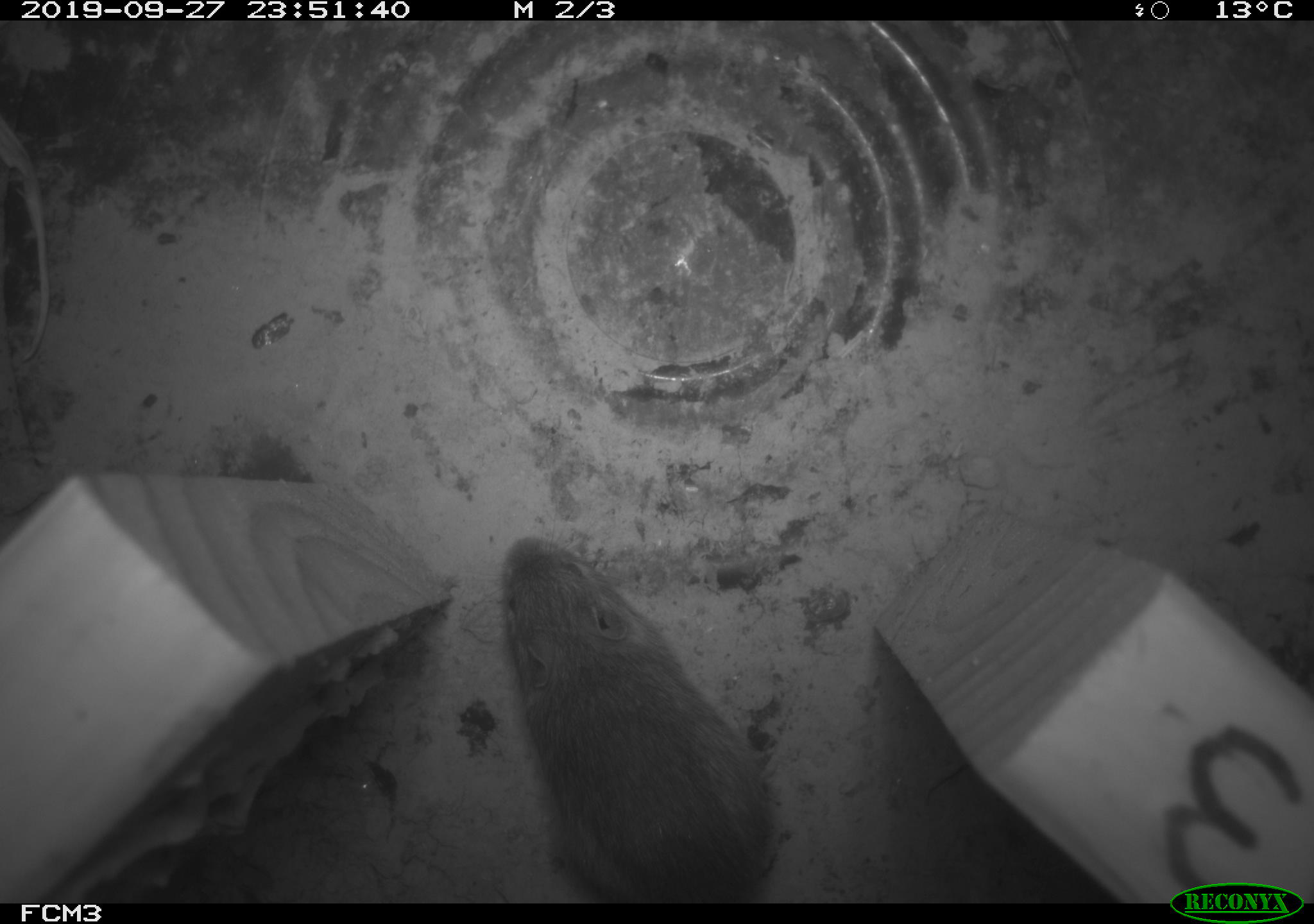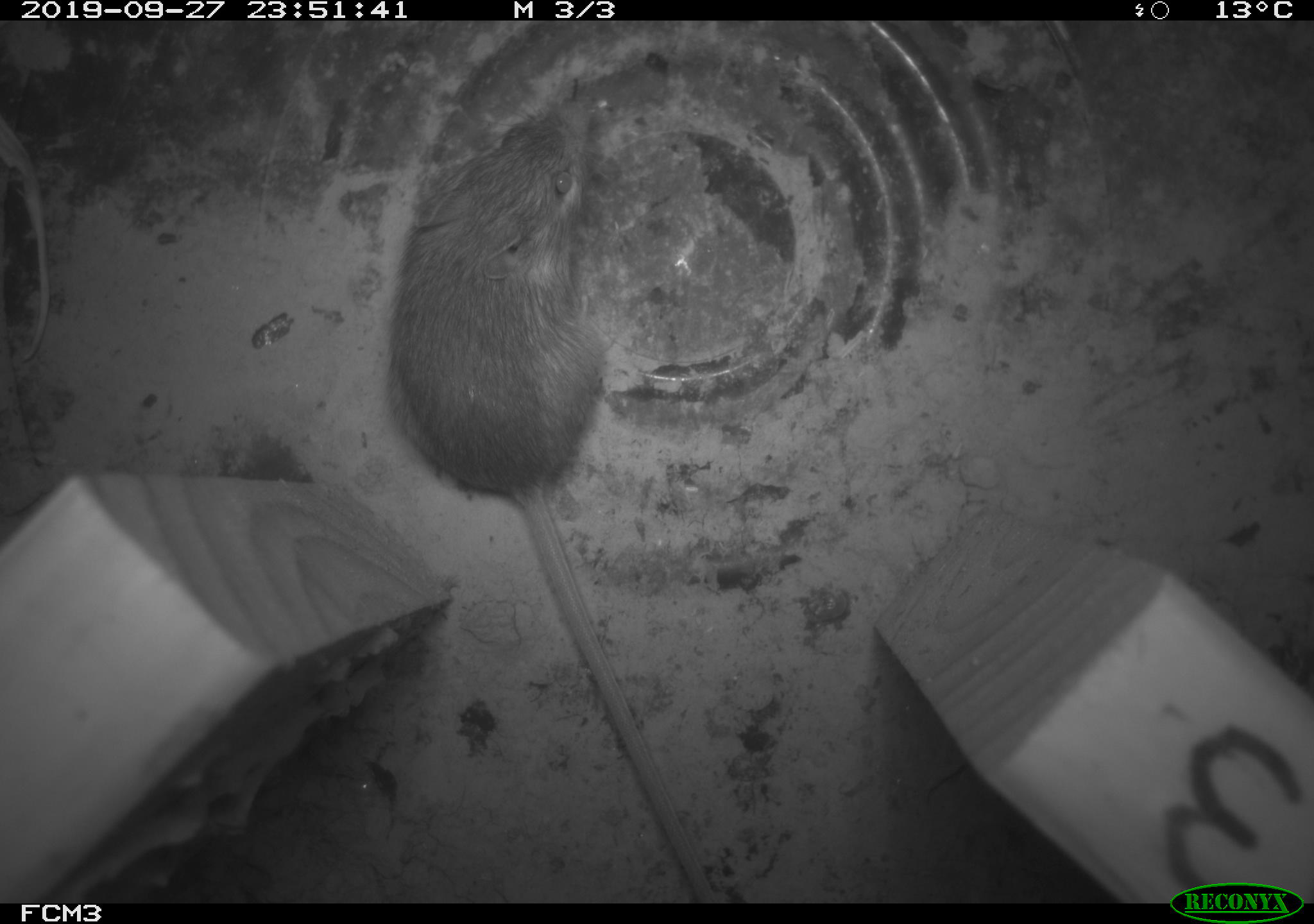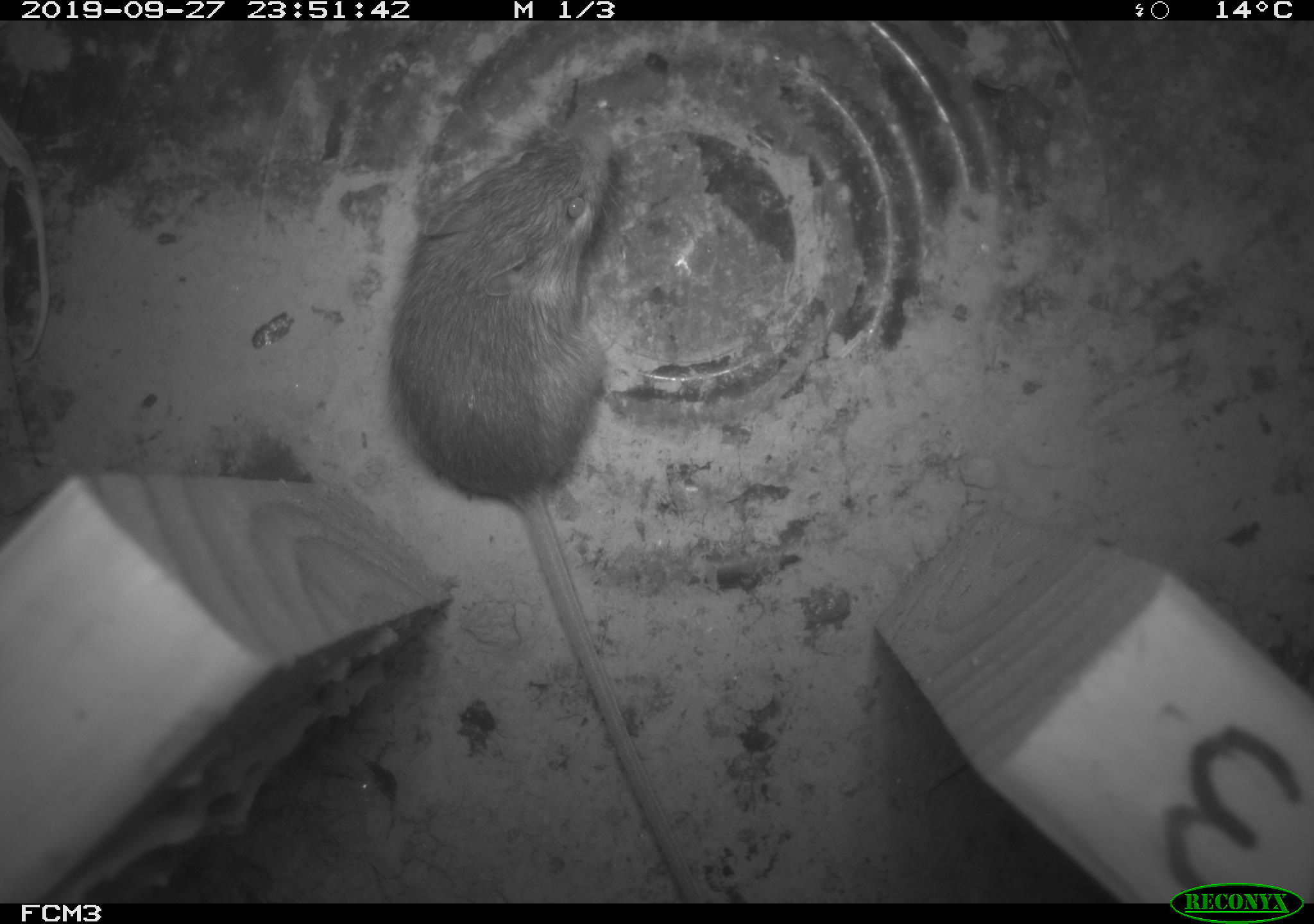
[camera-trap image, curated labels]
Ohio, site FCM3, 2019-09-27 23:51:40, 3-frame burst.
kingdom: Animalia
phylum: Chordata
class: Mammalia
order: Rodentia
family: Zapodidae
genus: Napaeozapus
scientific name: Napaeozapus insignis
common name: woodland jumping mouse